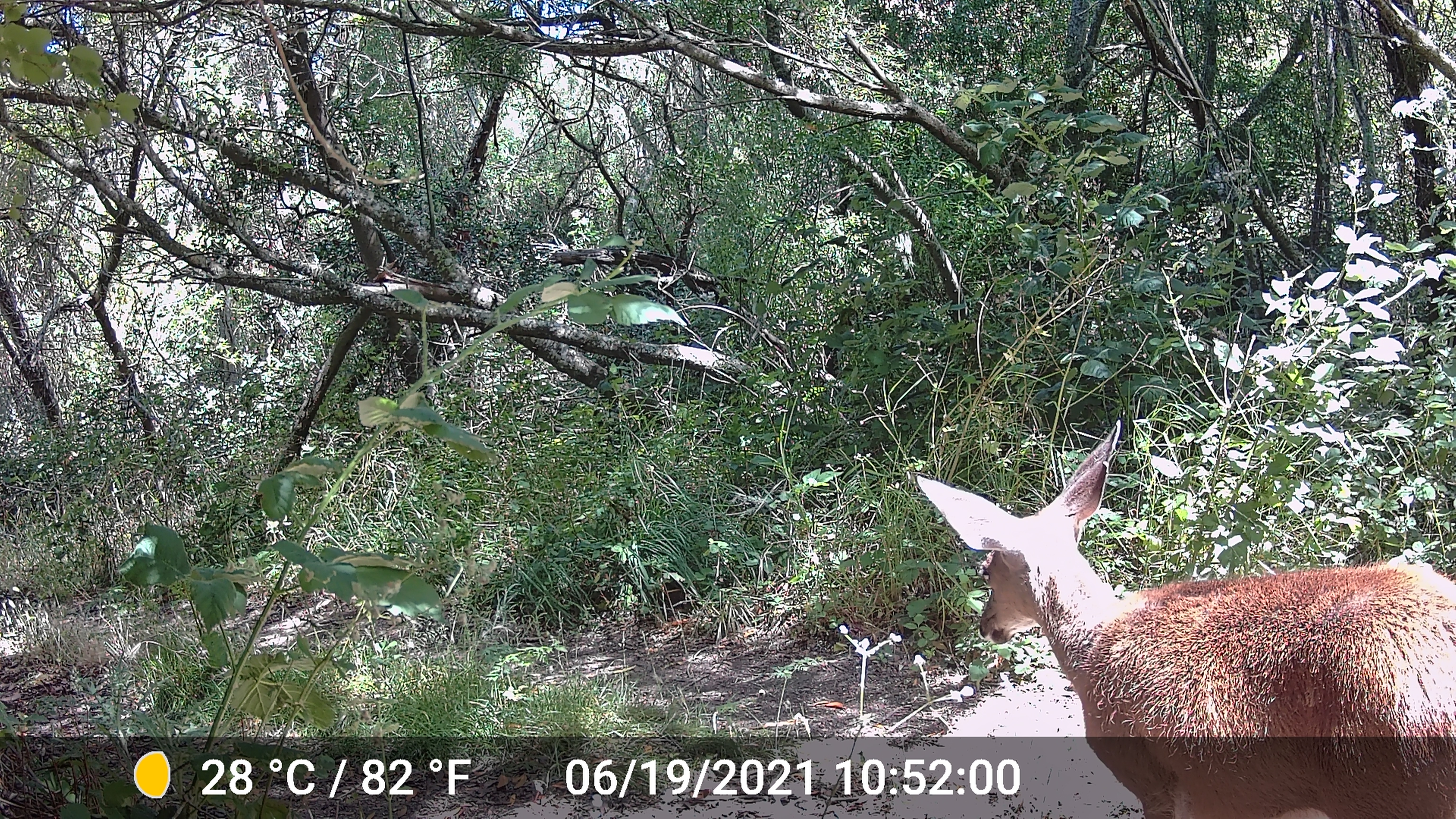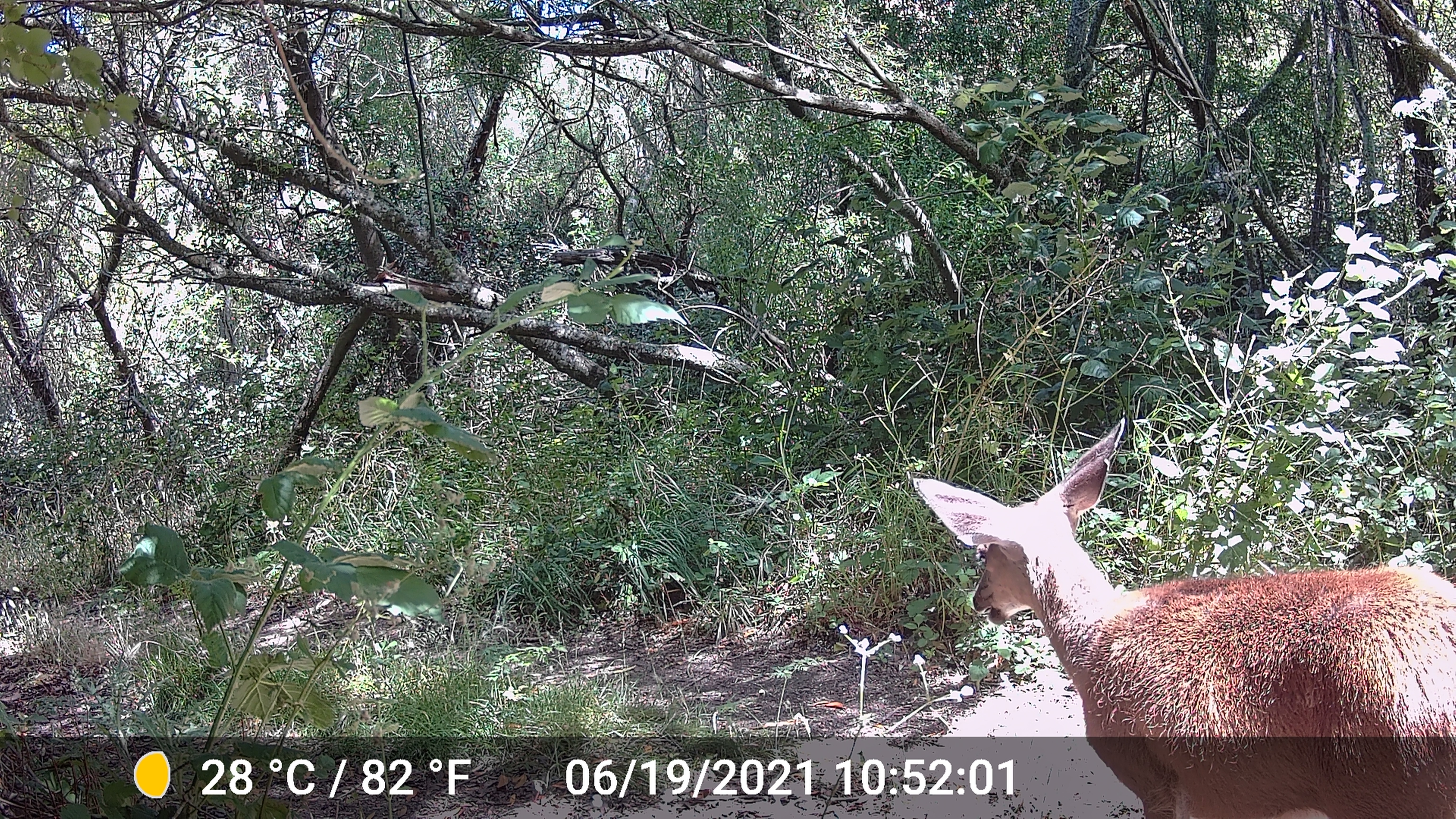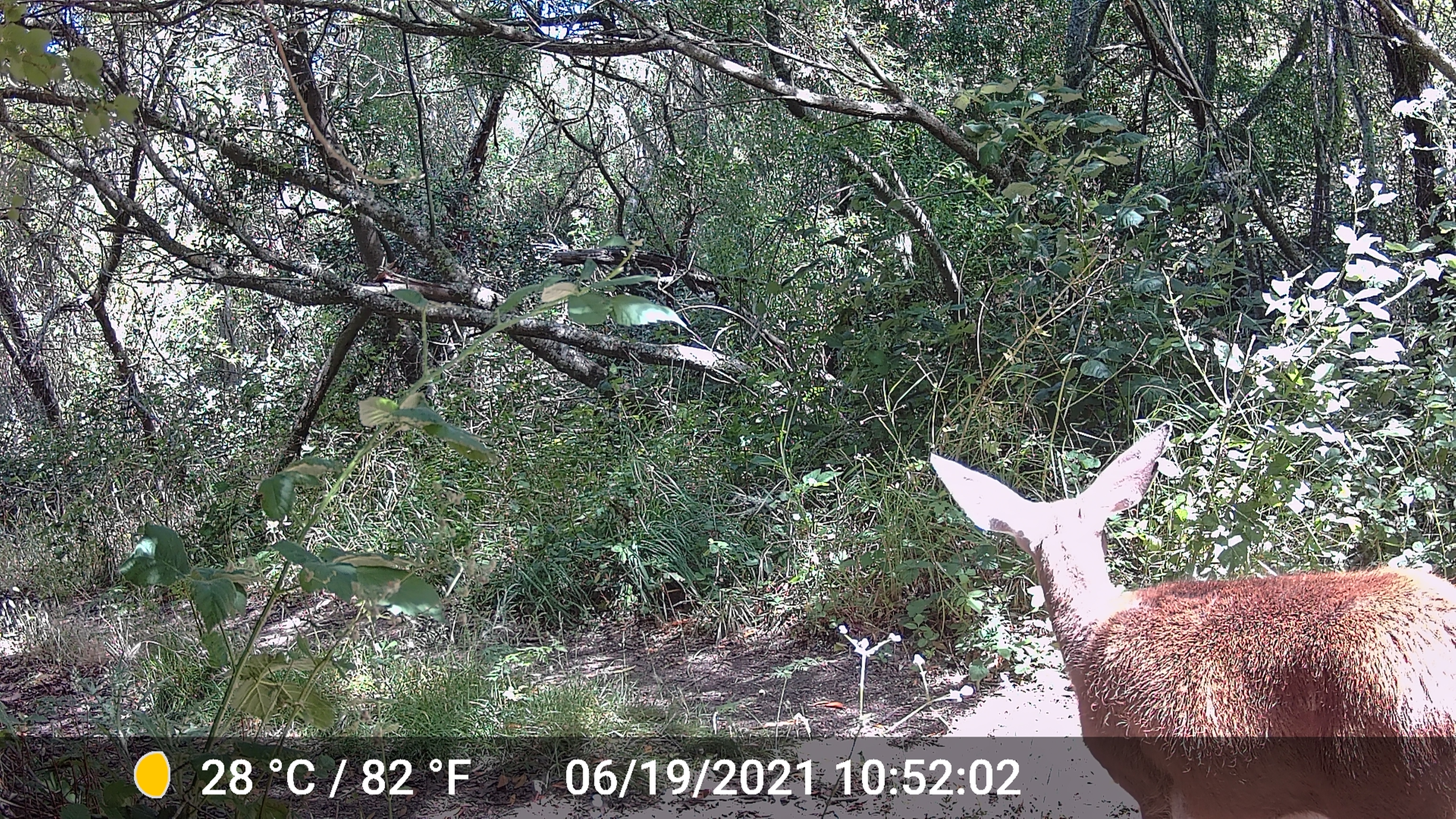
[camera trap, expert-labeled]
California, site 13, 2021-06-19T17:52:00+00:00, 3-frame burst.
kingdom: Animalia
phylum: Chordata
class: Mammalia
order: Artiodactyla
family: Cervidae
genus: Odocoileus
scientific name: Odocoileus hemionus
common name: mule deer